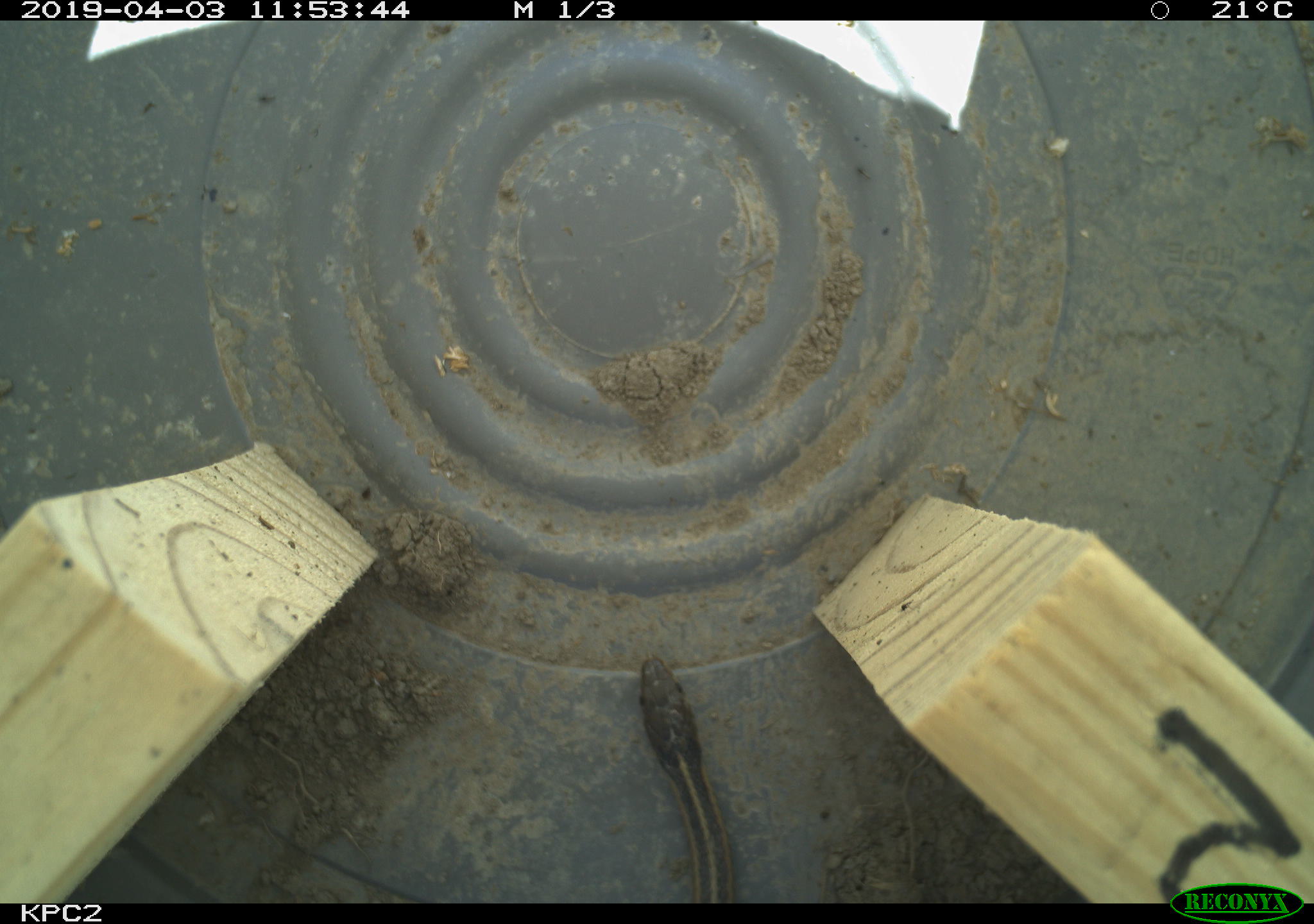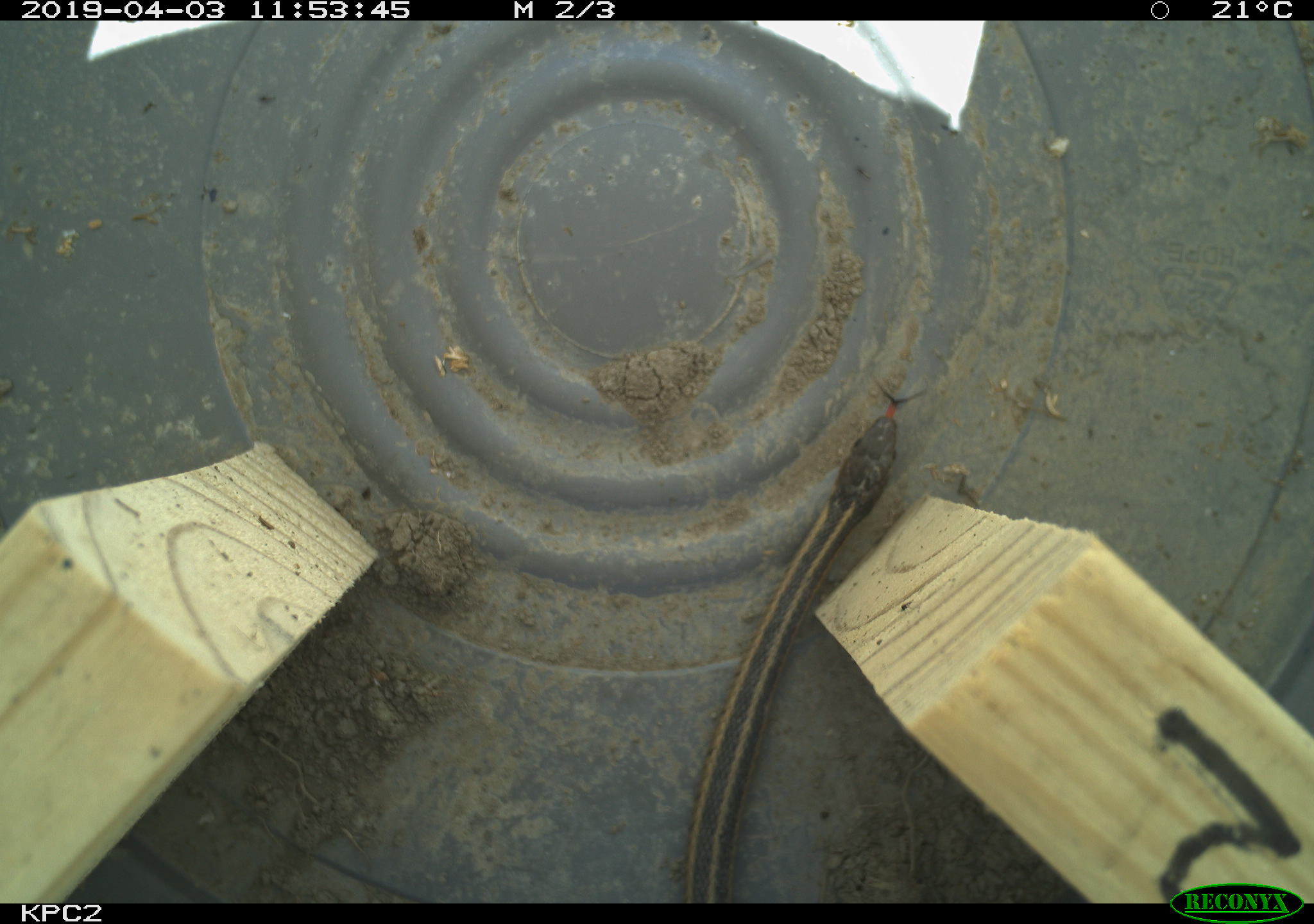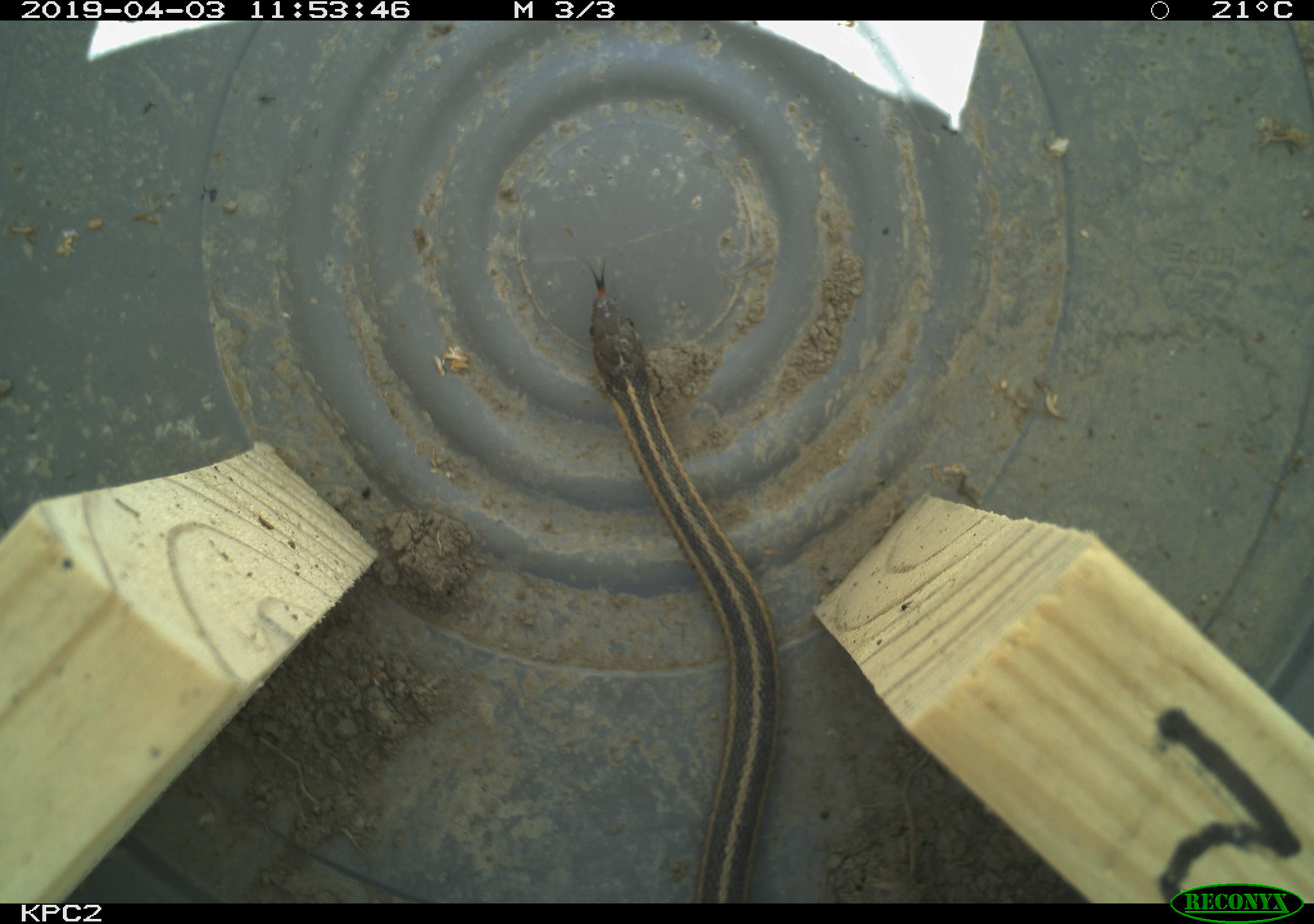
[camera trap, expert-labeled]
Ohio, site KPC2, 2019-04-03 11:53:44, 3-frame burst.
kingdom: Animalia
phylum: Chordata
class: Reptilia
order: Squamata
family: Colubridae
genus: Thamnophis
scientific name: Thamnophis sirtalis sirtalis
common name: eastern gartersnake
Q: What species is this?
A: Eastern gartersnake (Thamnophis sirtalis sirtalis).